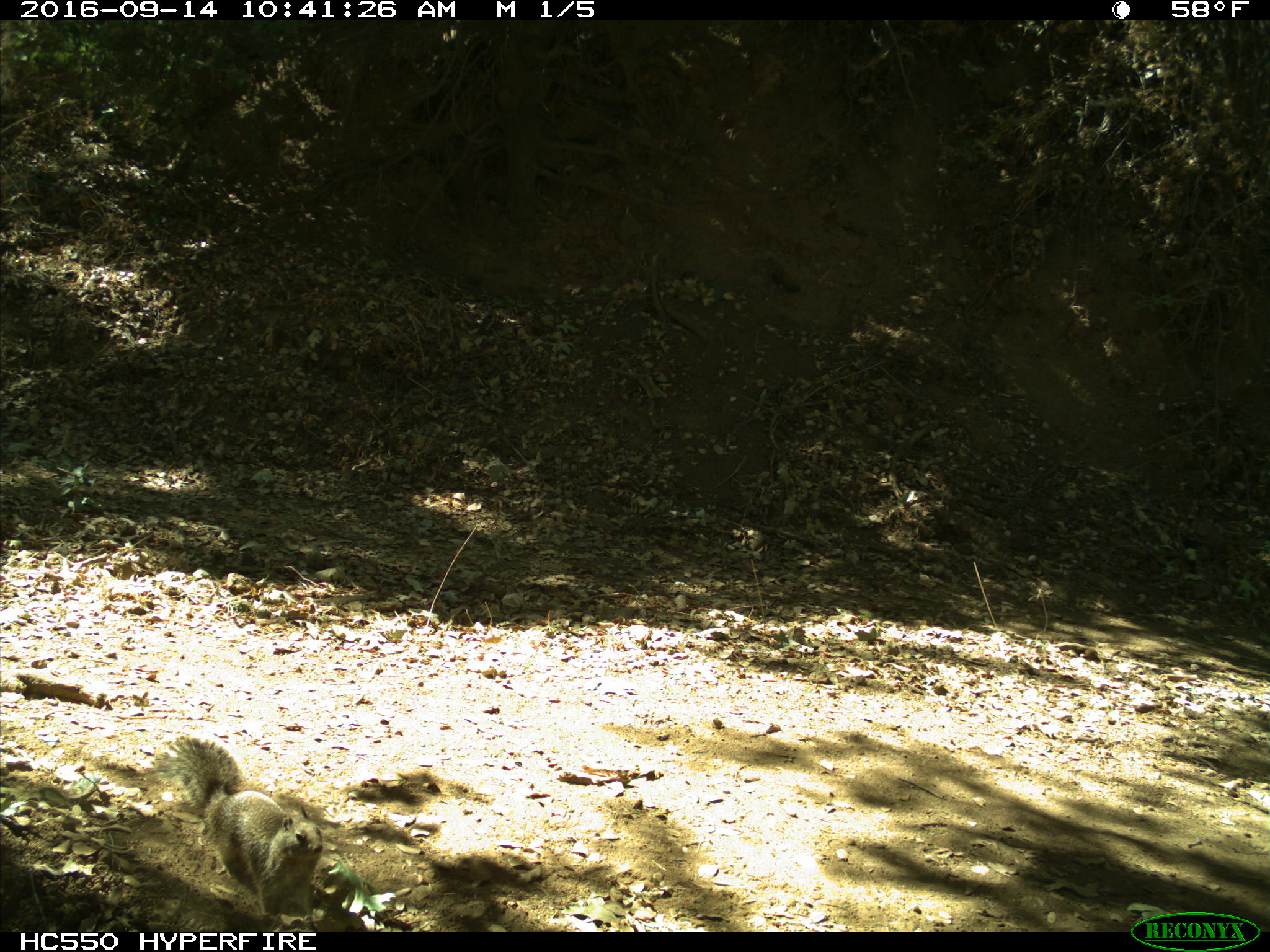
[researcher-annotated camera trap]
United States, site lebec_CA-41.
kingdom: Animalia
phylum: Chordata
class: Mammalia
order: Rodentia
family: Sciuridae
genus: Otospermophilus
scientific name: Otospermophilus beecheyi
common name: california ground squirrel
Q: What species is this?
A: Otospermophilus beecheyi (california ground squirrel).